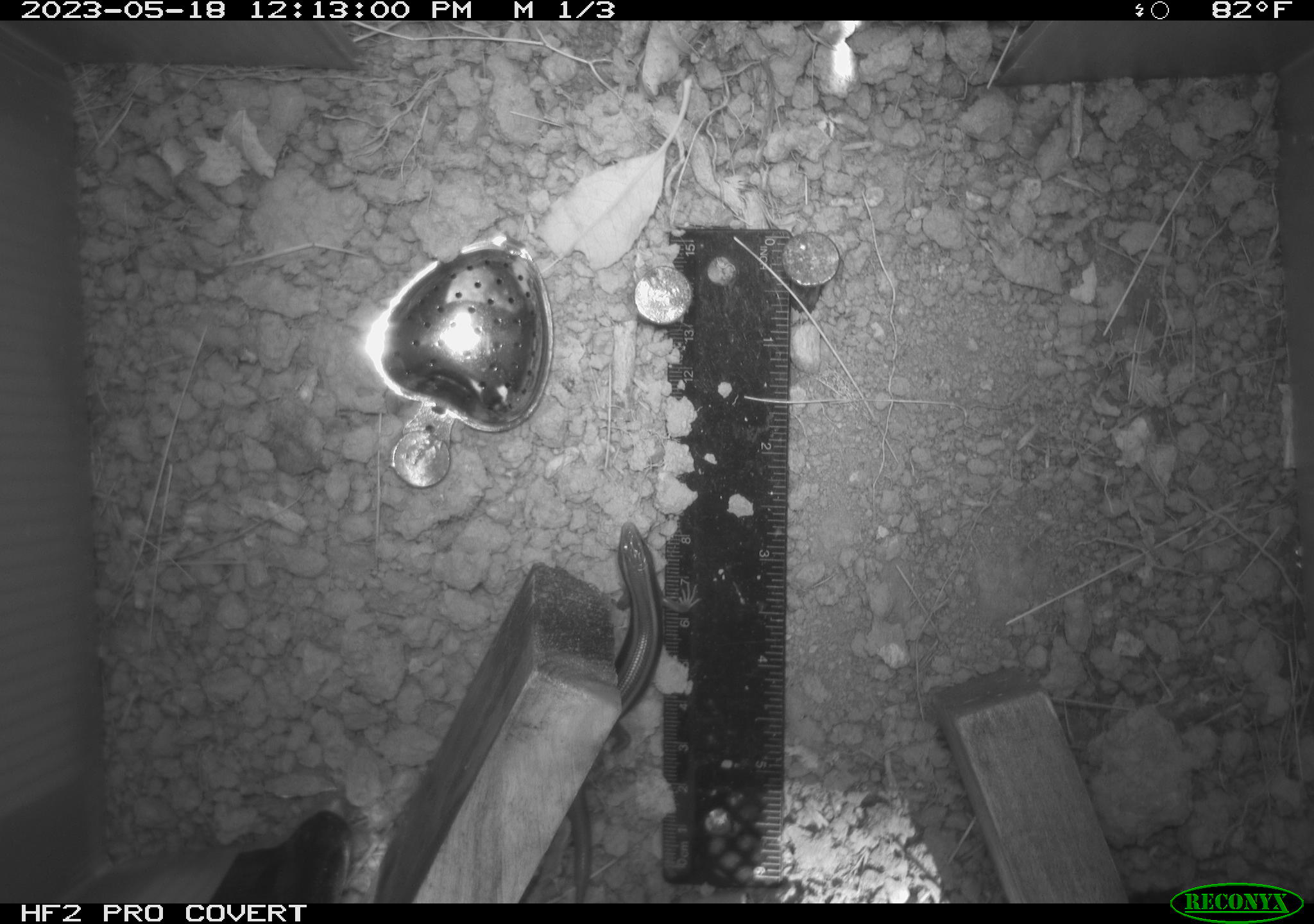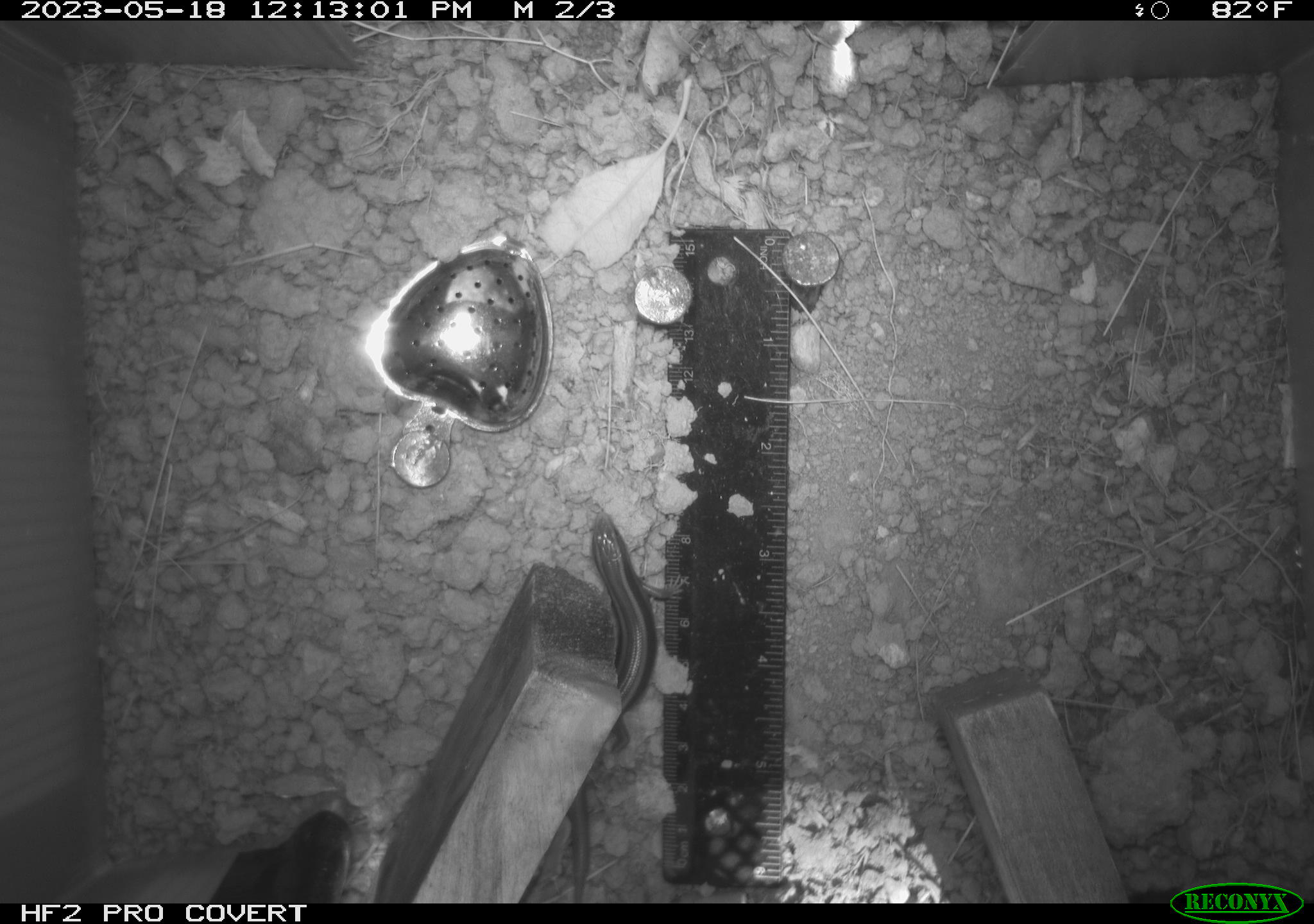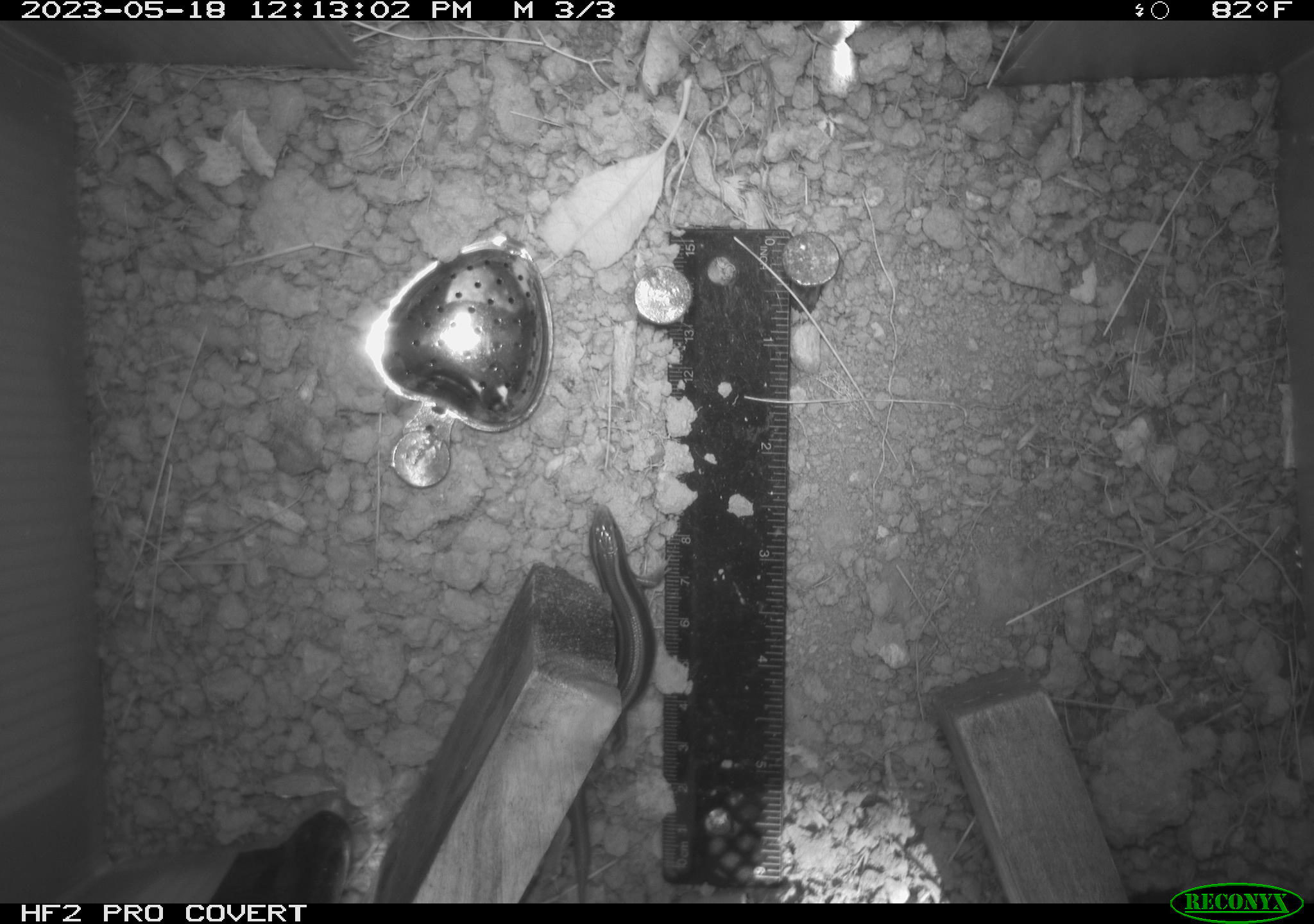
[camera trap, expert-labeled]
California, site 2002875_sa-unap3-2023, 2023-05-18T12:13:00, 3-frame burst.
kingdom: Animalia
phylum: Chordata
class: Reptilia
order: Squamata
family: Scincidae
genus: Plestiodon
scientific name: Plestiodon skiltonianus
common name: western skink